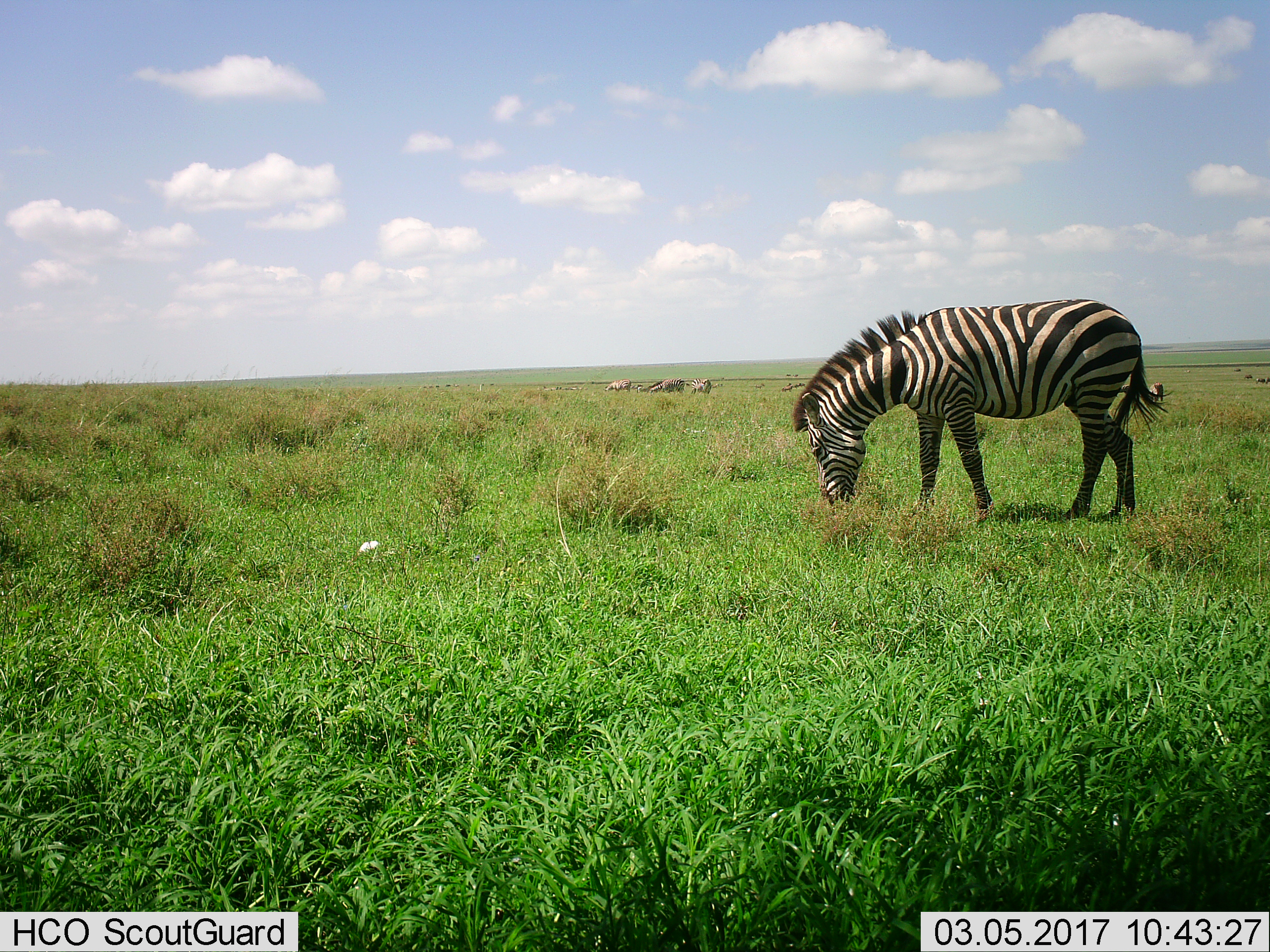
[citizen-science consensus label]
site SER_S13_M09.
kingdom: Animalia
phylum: Chordata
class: Mammalia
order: Perissodactyla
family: Equidae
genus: Equus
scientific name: Equus quagga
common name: plains zebra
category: zebraplains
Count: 6.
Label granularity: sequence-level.